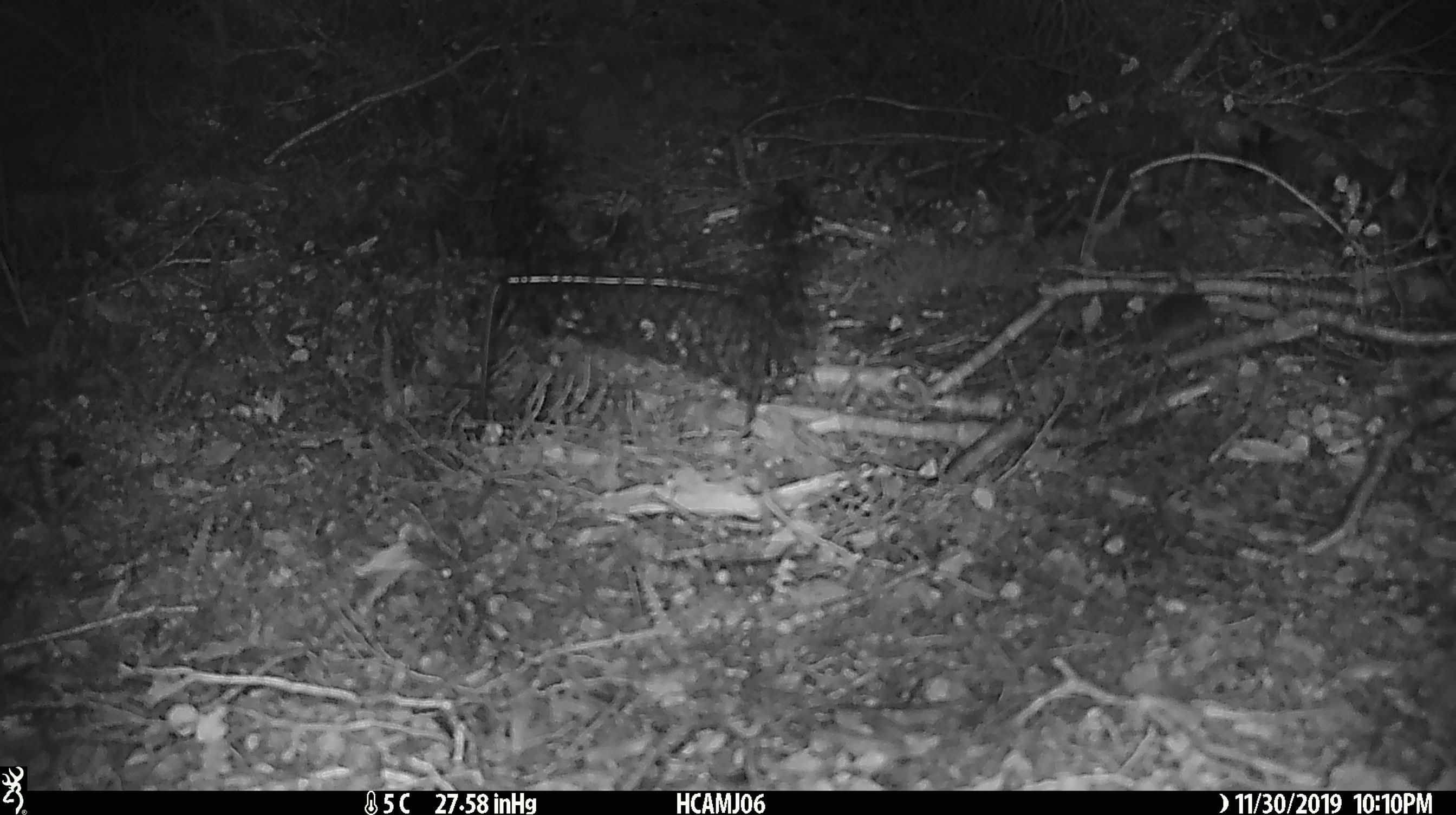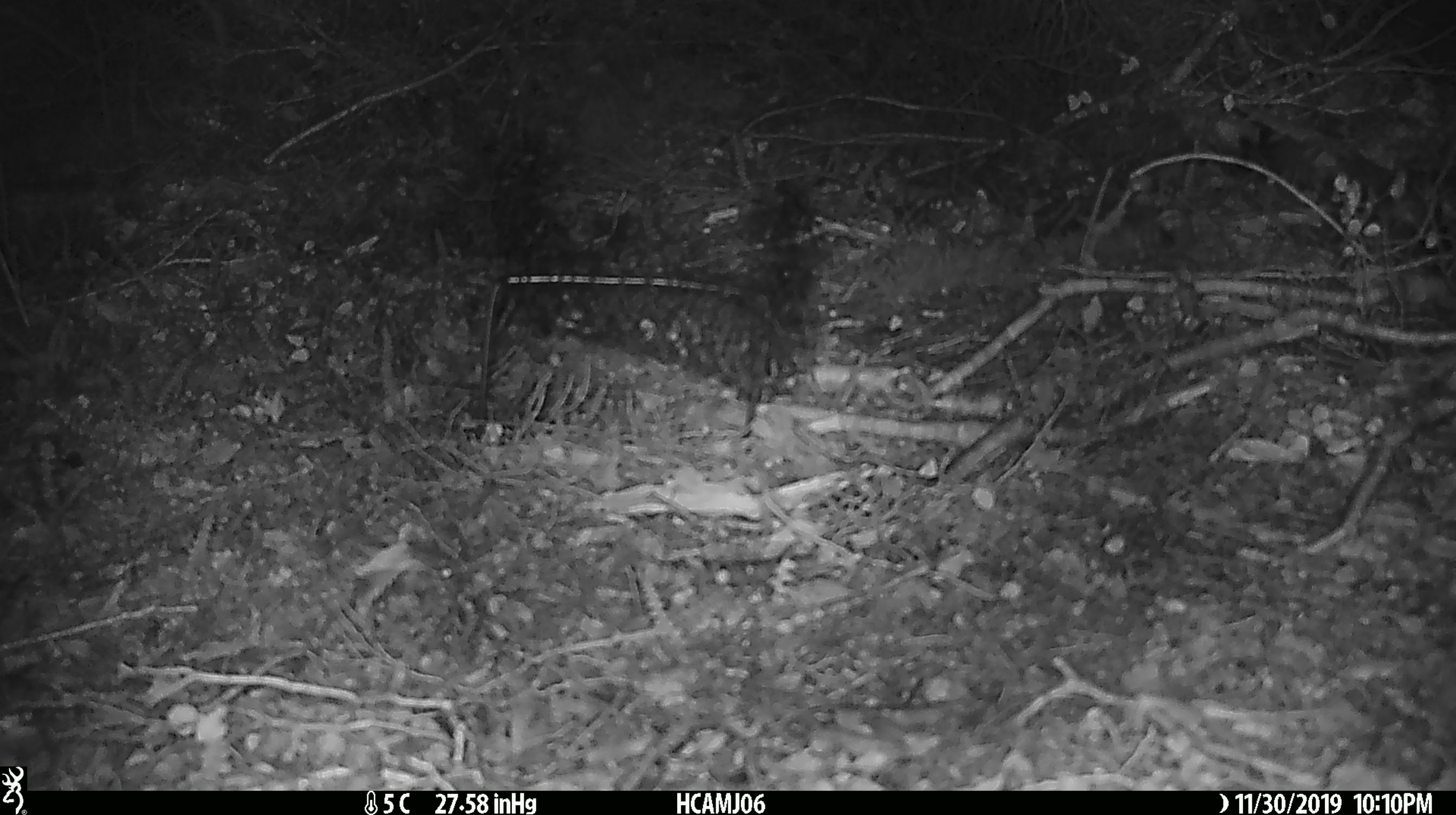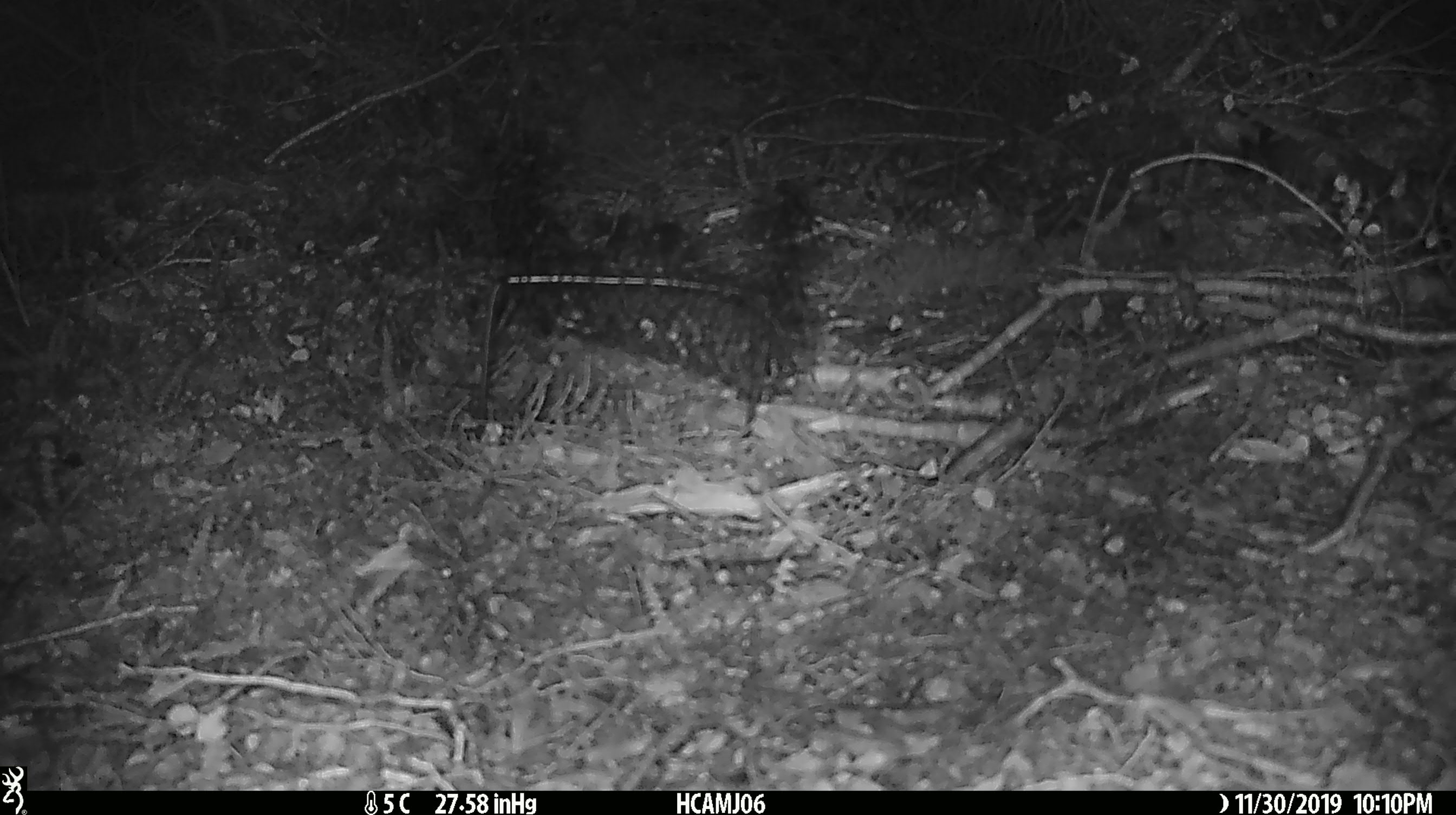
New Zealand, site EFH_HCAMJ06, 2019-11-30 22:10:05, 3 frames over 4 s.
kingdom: Animalia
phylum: Chordata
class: Mammalia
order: Rodentia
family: Muridae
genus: Mus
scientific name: Mus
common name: mouse